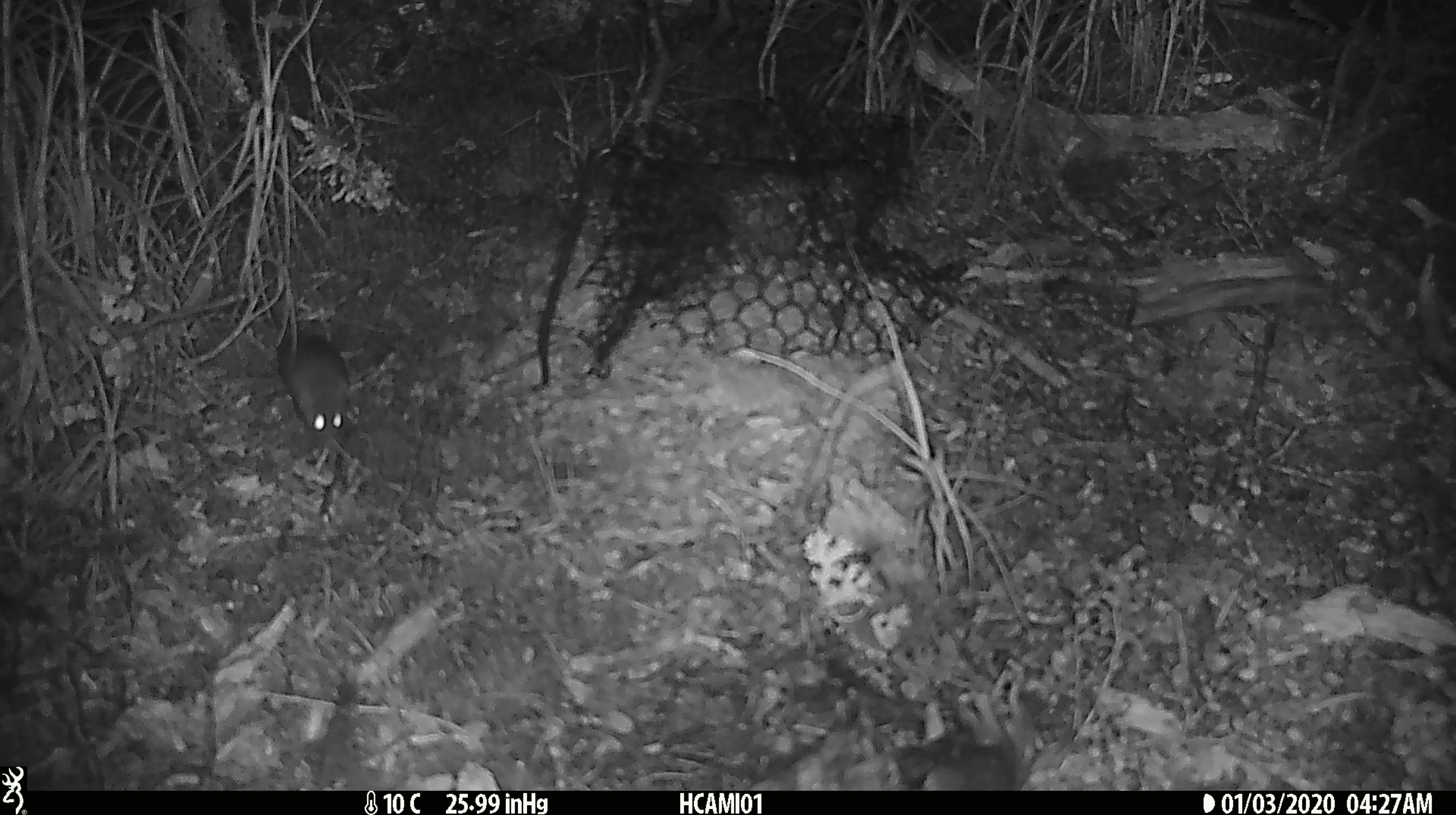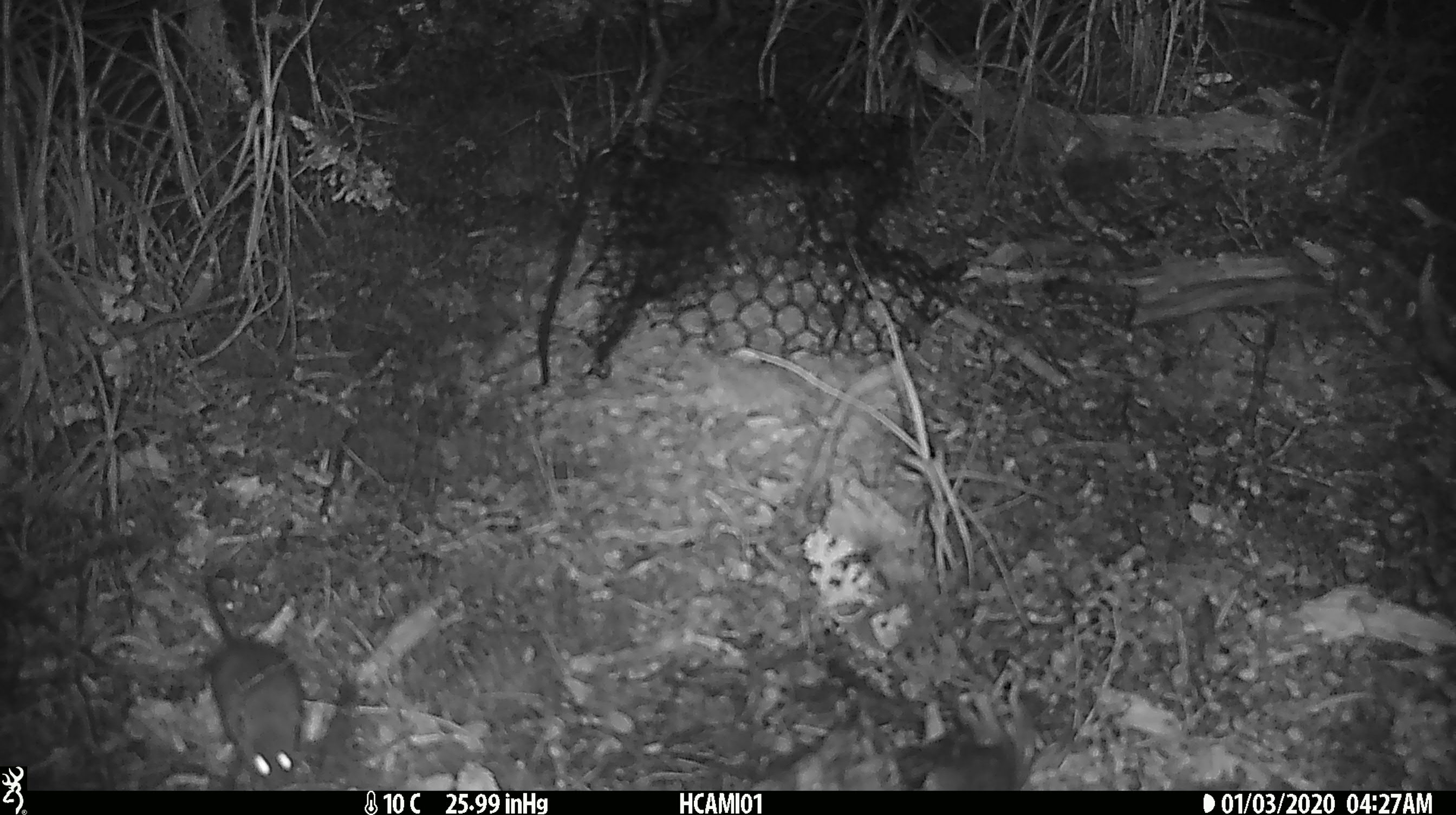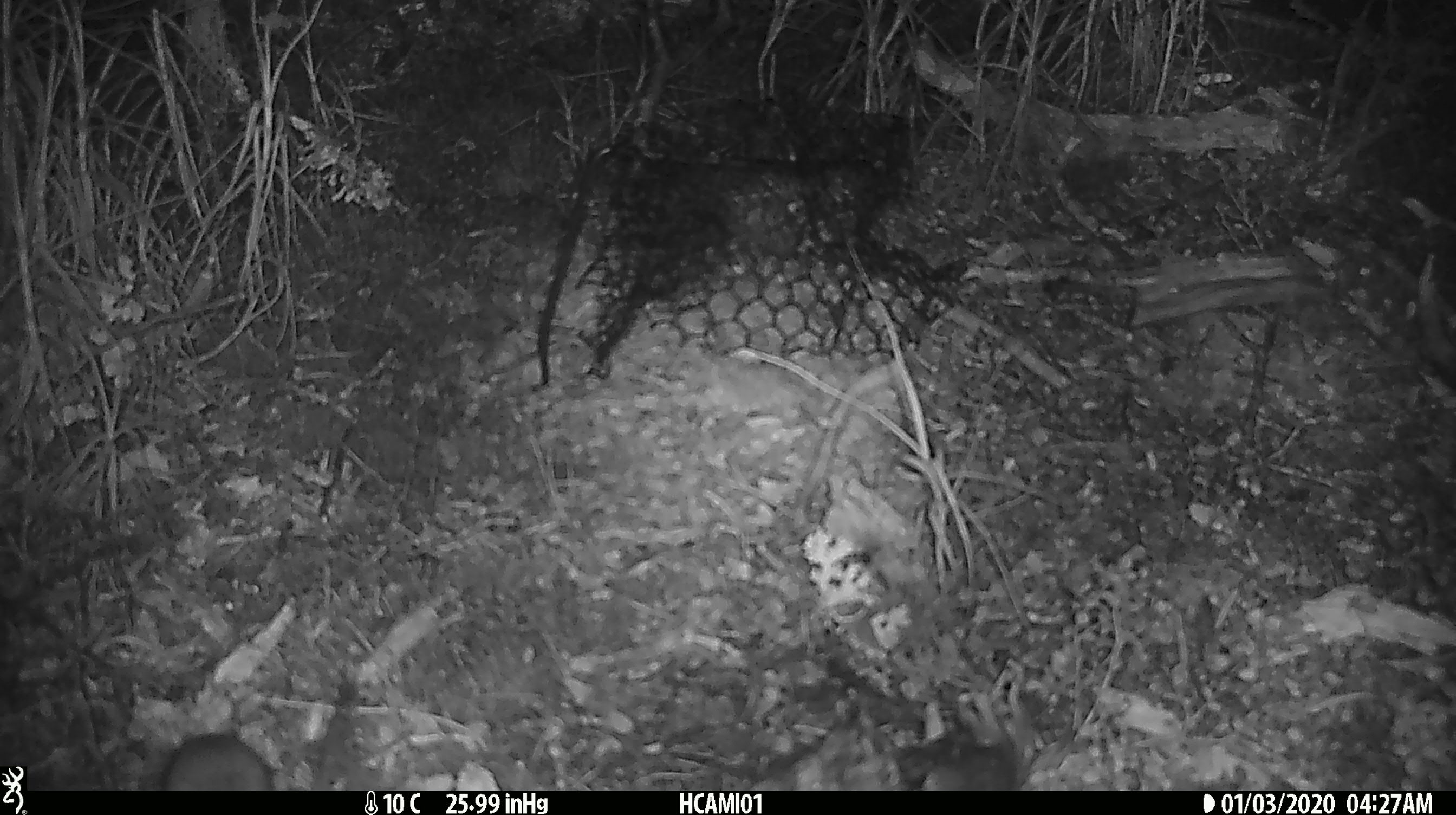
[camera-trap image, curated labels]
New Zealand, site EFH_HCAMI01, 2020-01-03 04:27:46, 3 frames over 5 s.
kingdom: Animalia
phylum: Chordata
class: Mammalia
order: Rodentia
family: Muridae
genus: Mus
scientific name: Mus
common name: mouse